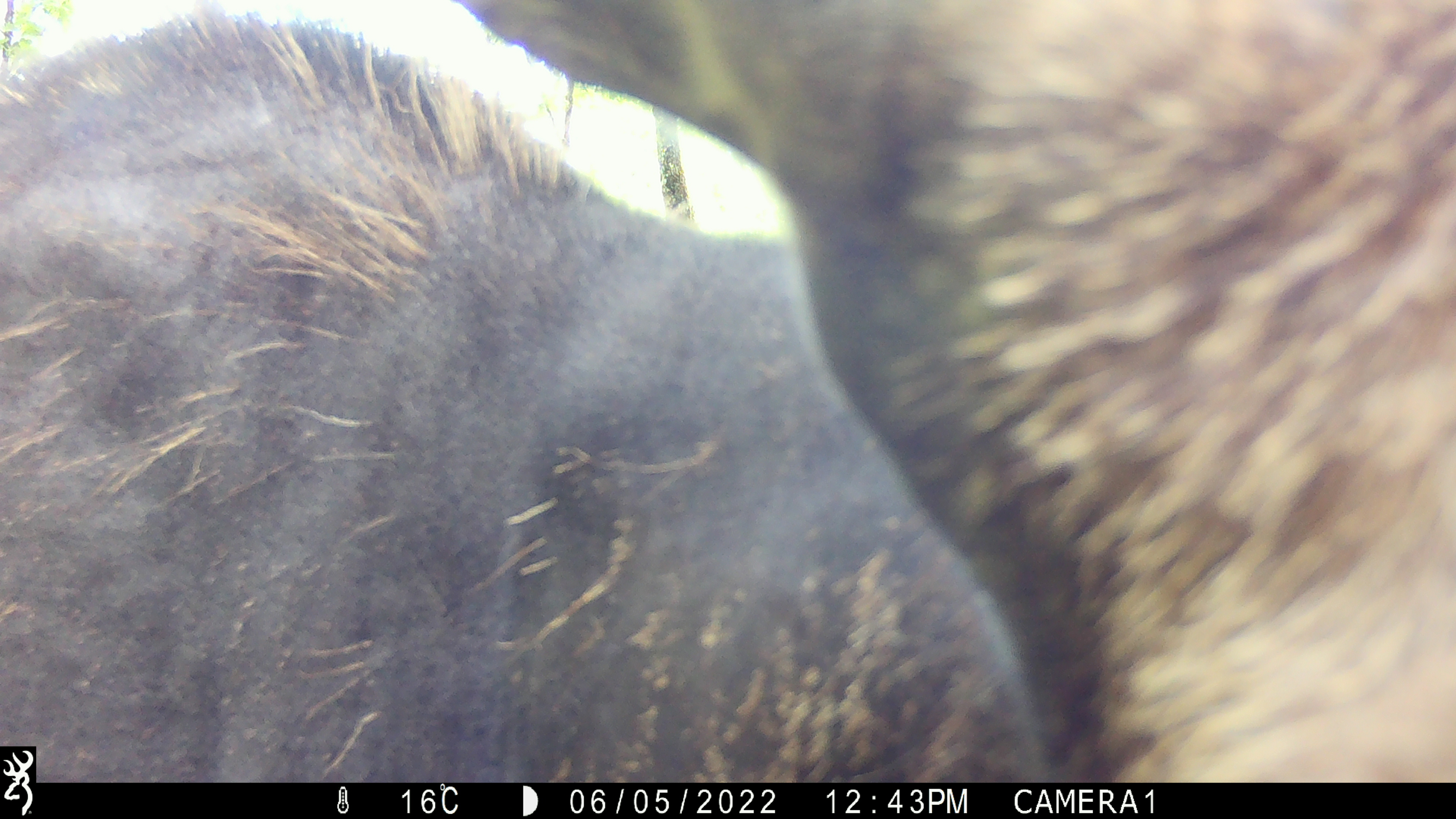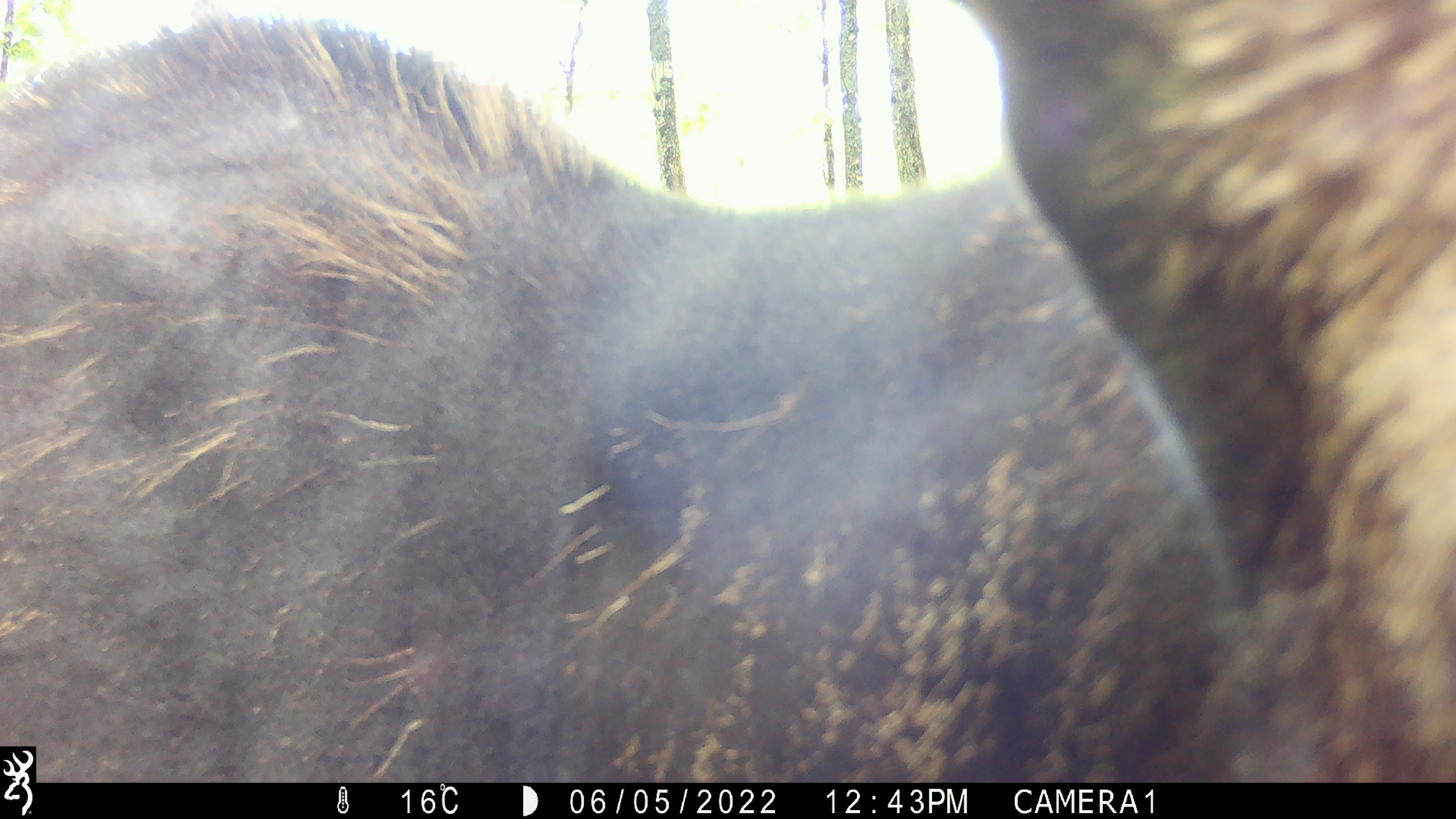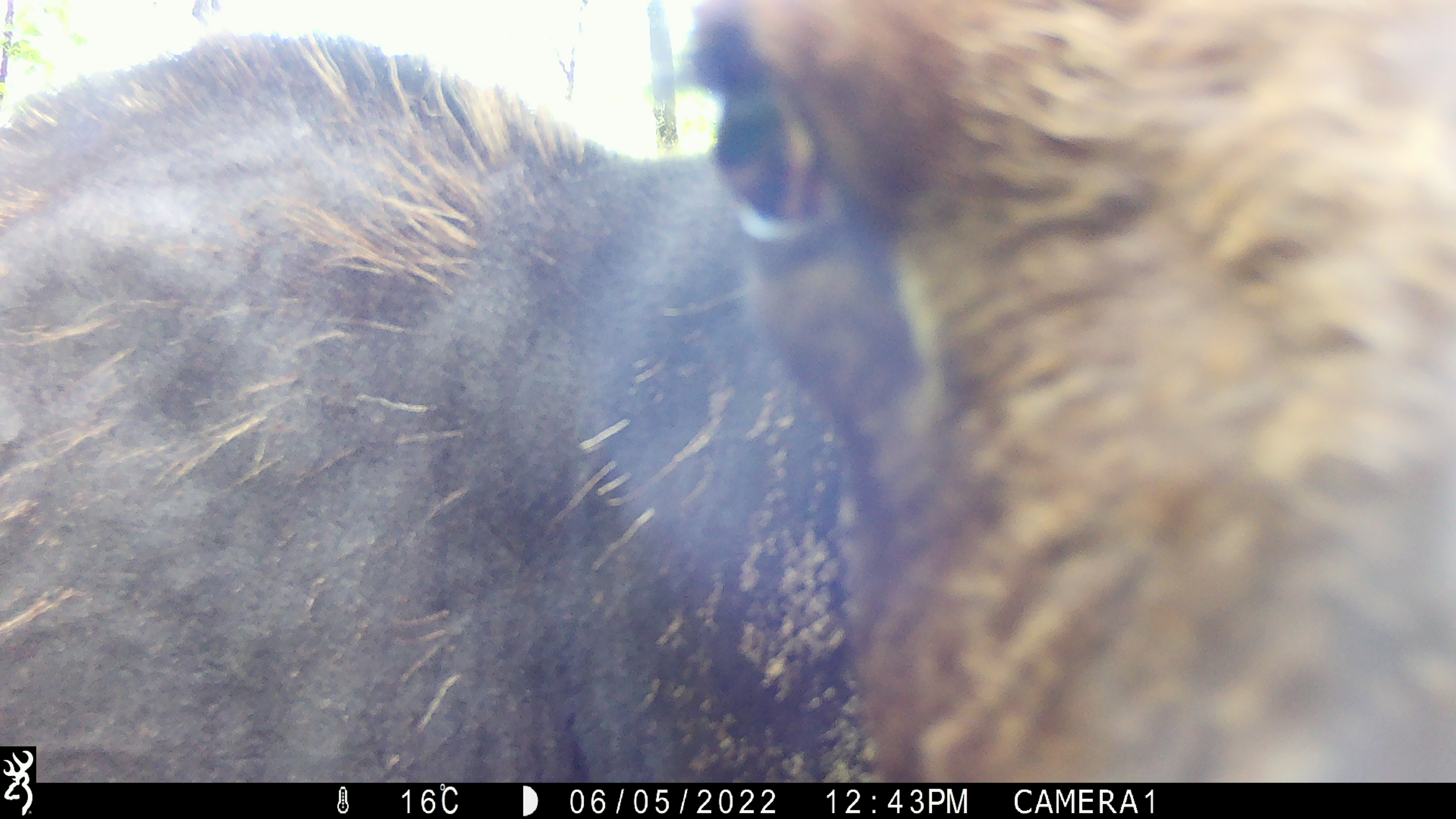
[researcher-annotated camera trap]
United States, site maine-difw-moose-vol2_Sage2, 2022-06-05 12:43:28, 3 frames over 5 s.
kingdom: Animalia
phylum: Chordata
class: Mammalia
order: Artiodactyla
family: Cervidae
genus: Alces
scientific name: Alces alces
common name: moose